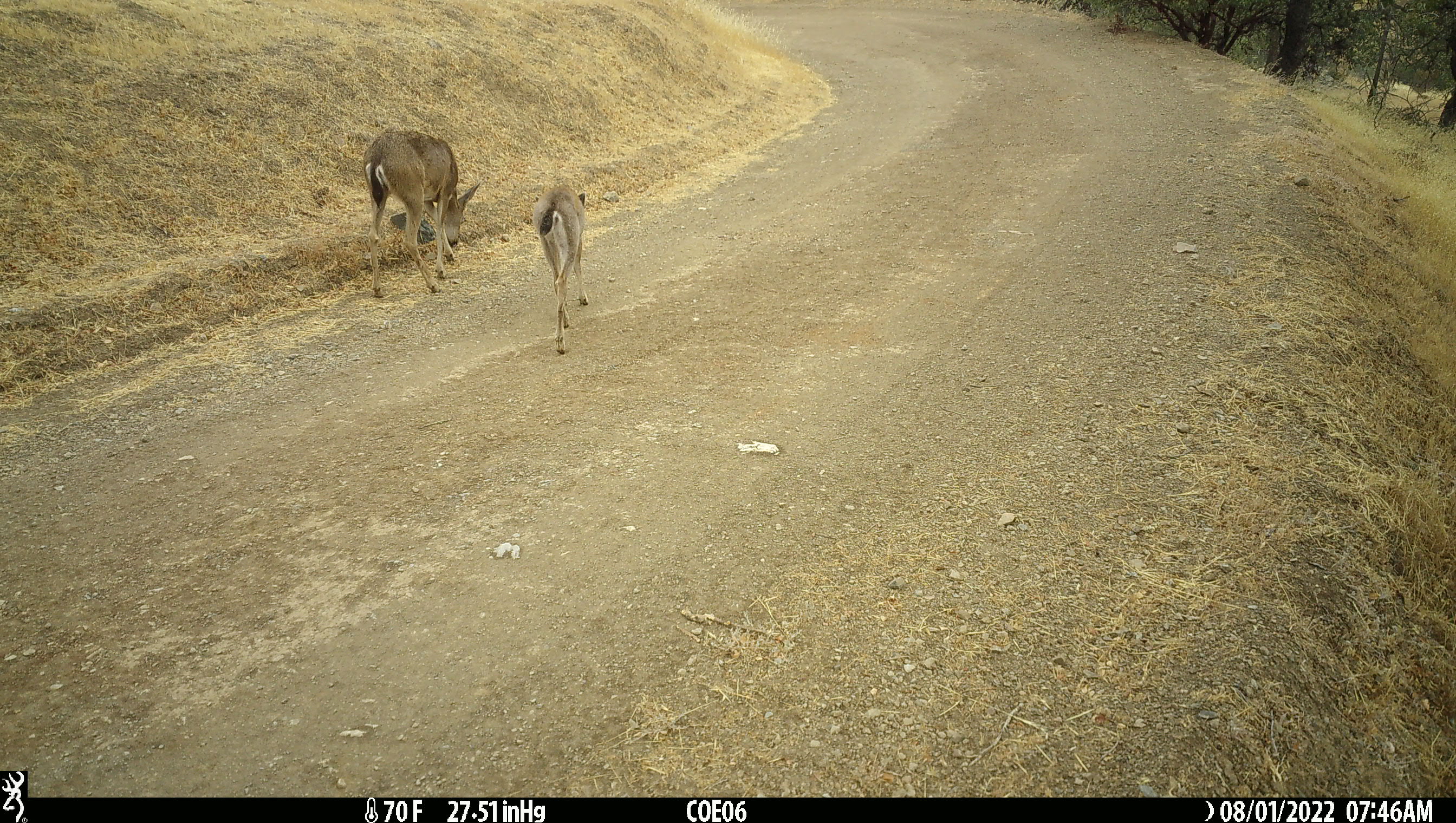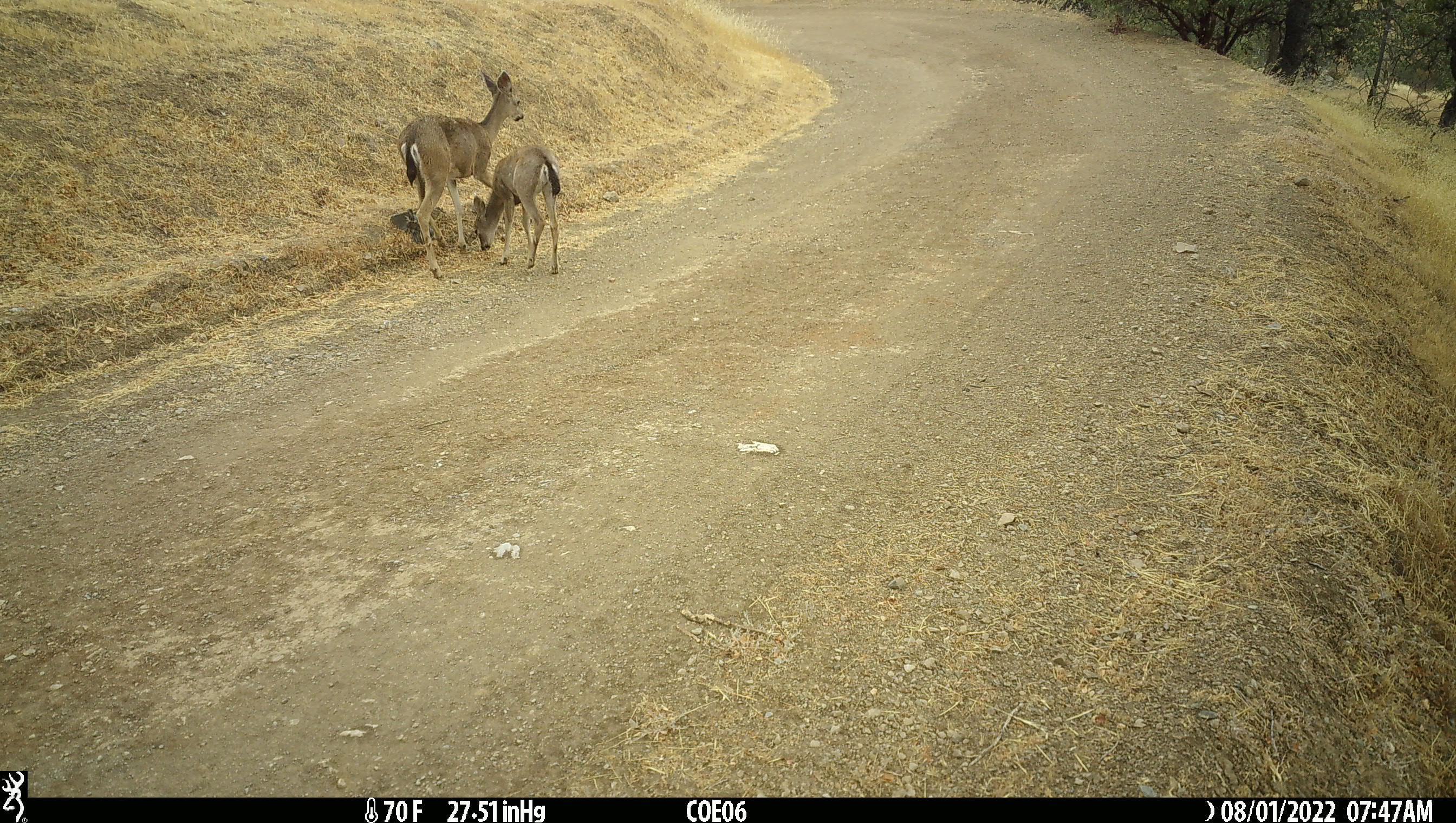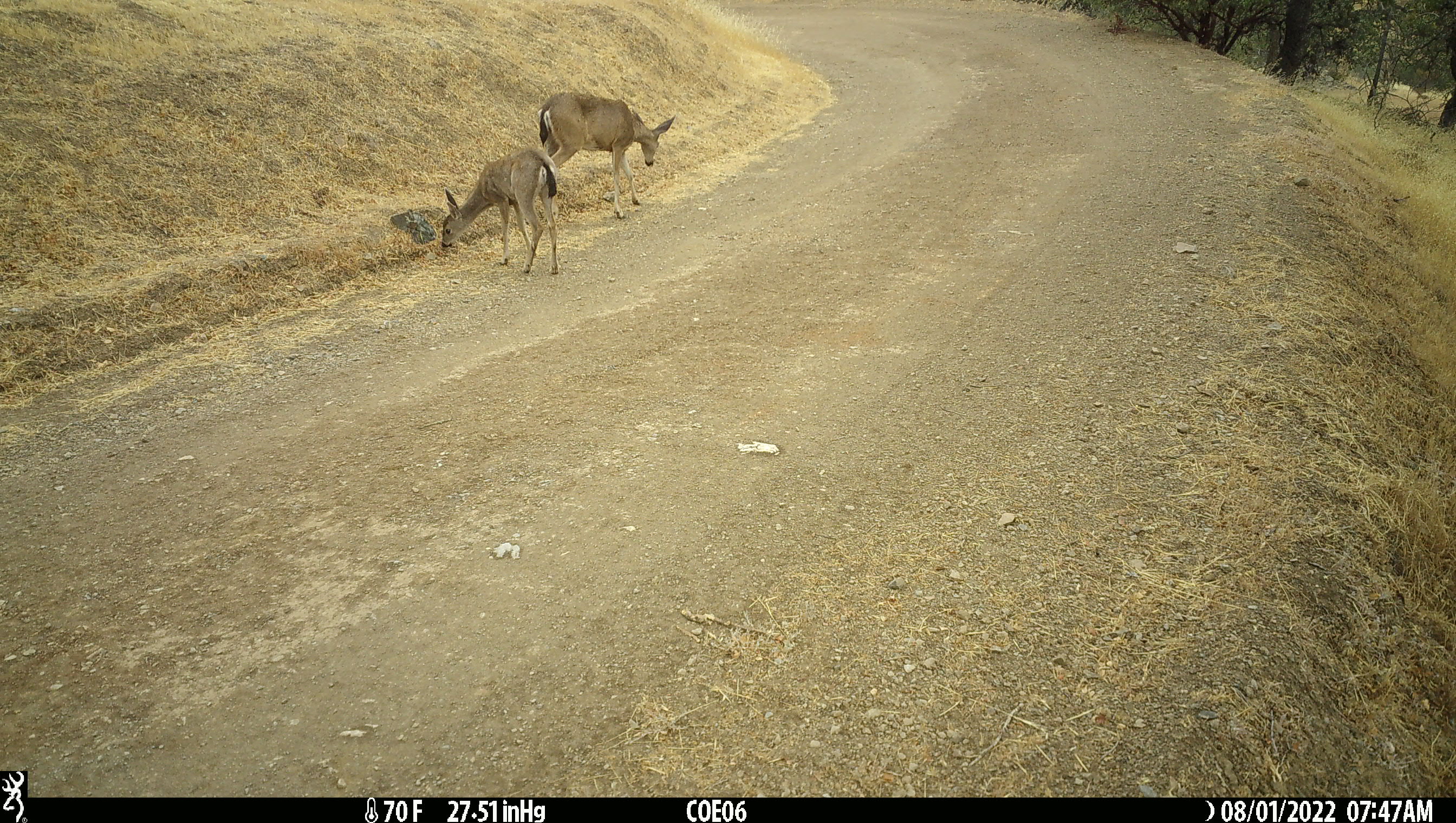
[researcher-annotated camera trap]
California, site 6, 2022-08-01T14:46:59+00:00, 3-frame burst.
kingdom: Animalia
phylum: Chordata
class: Mammalia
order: Artiodactyla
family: Cervidae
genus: Odocoileus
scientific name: Odocoileus hemionus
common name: mule deer